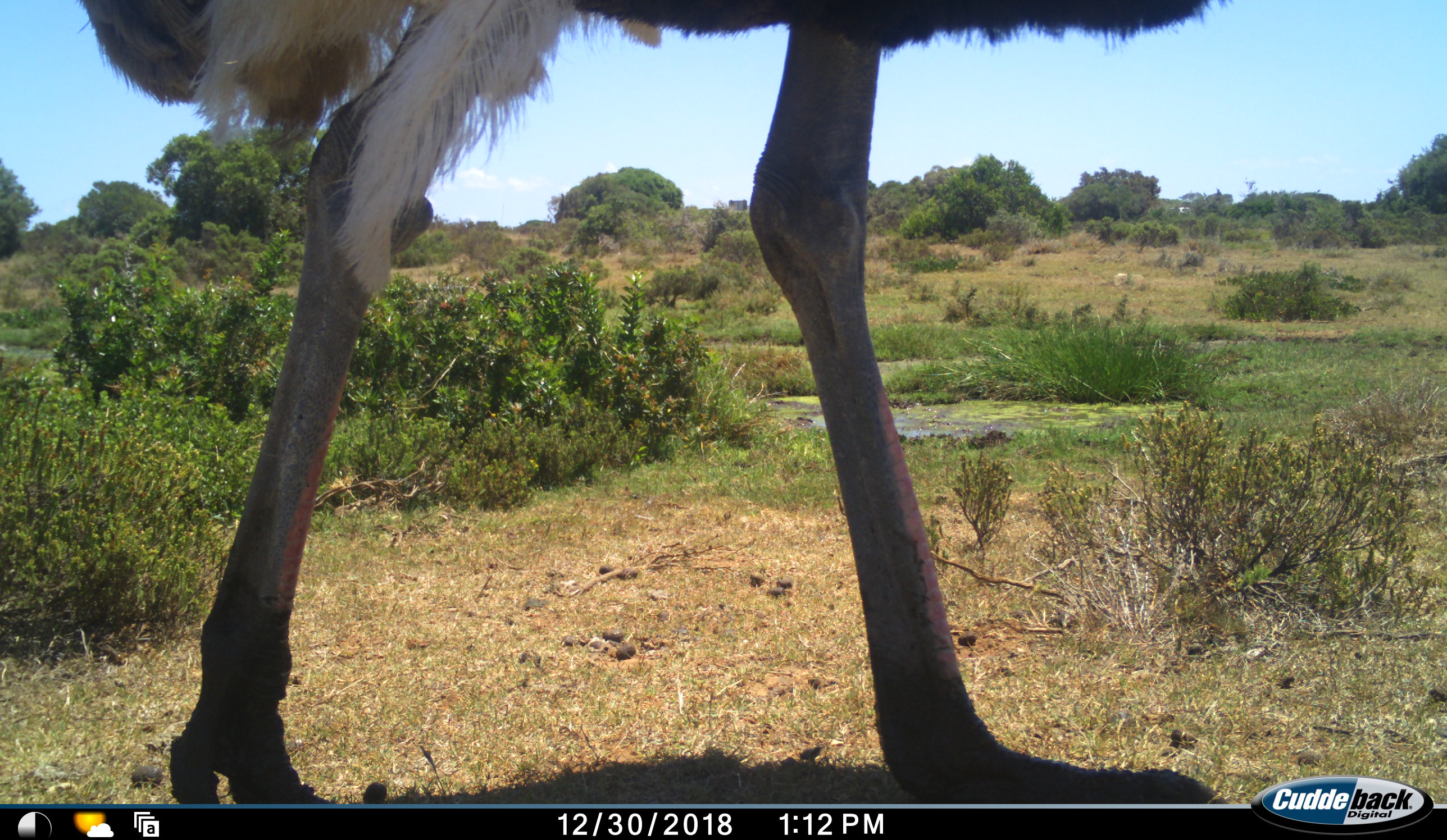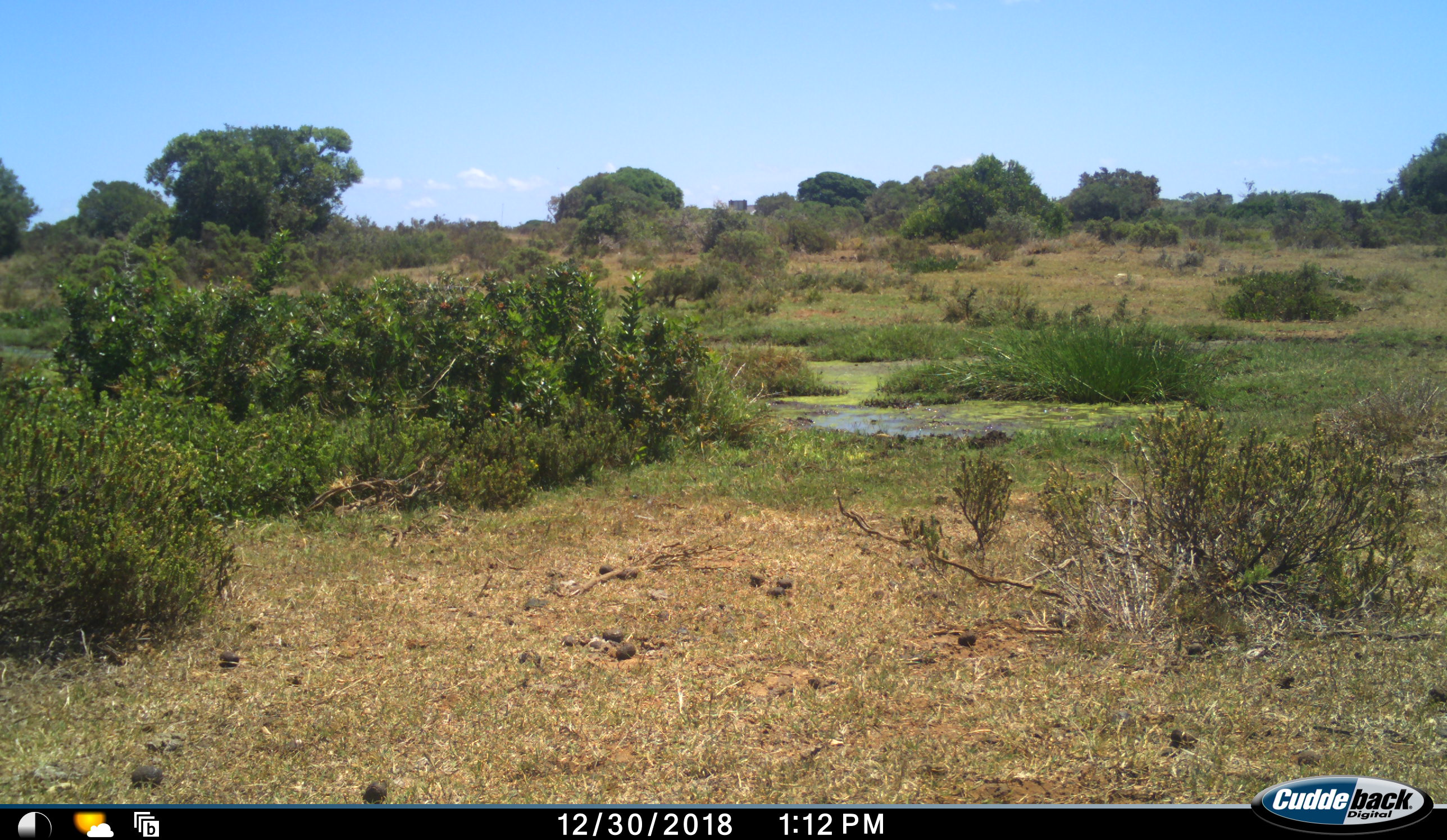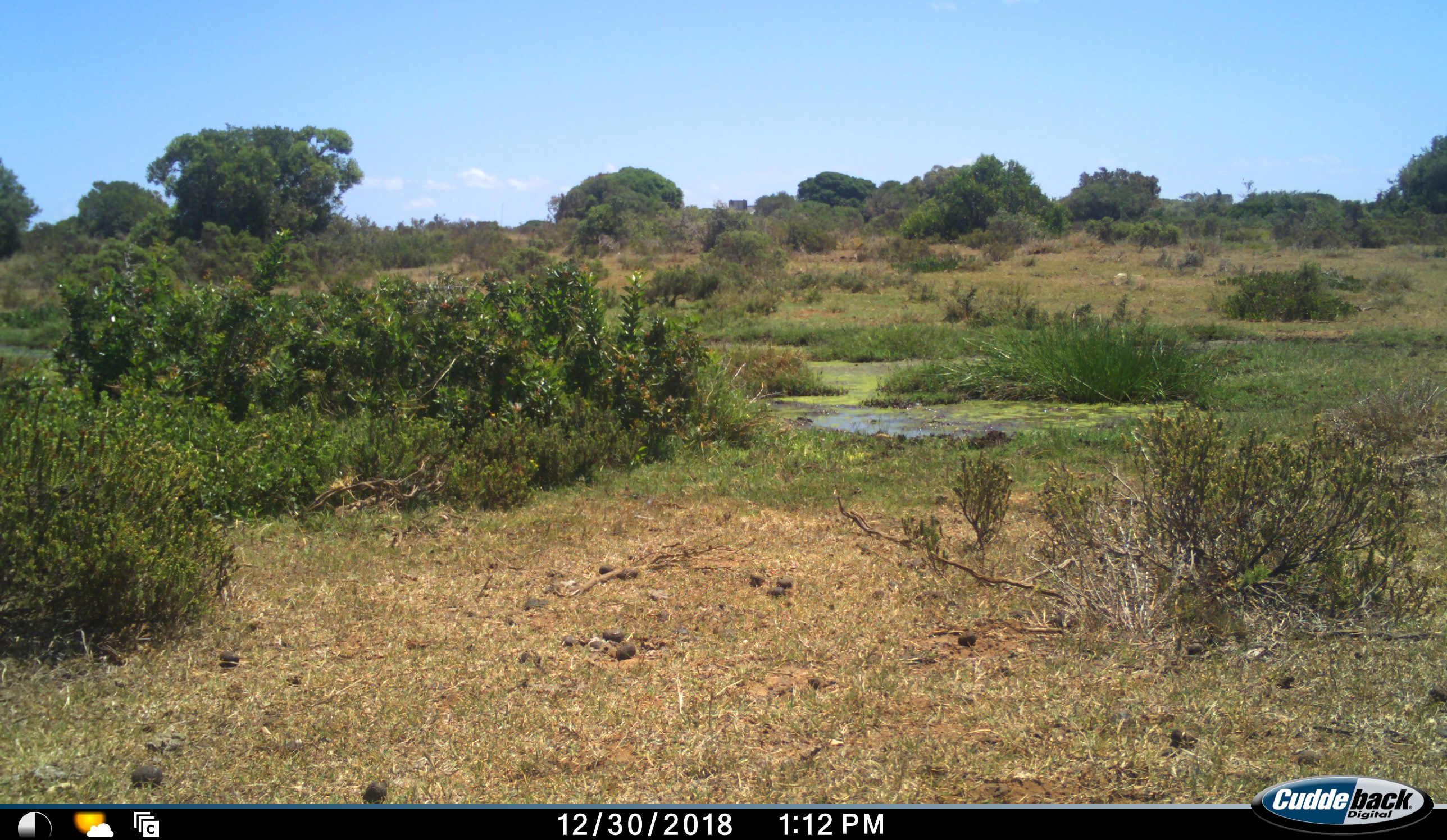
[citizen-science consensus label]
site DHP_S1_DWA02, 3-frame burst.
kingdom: Animalia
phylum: Chordata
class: Aves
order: Struthioniformes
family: Struthionidae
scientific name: Struthionidae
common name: ostrich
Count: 1.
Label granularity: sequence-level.